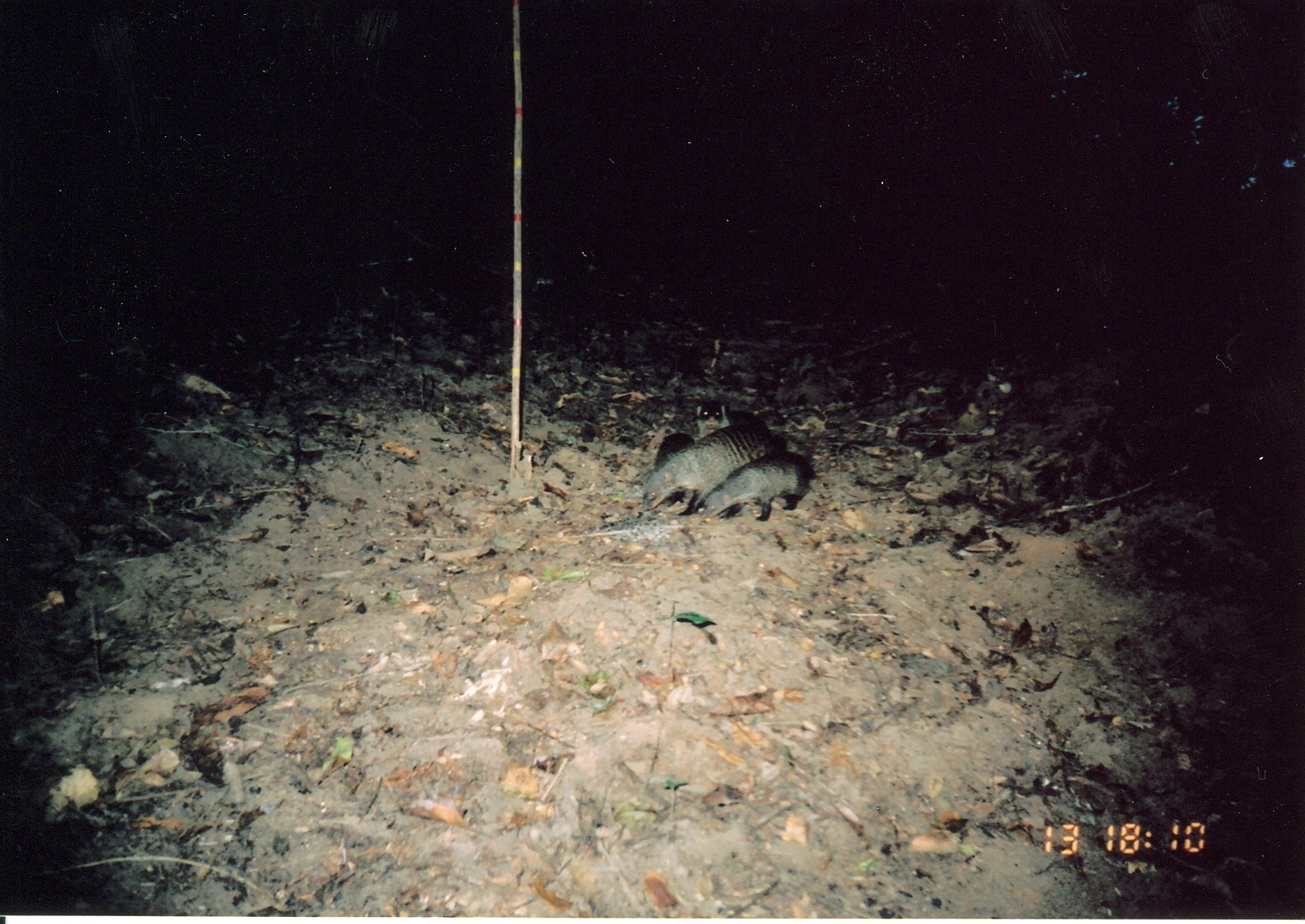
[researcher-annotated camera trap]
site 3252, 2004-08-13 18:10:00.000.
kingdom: Animalia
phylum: Chordata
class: Mammalia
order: Carnivora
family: Herpestidae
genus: Mungos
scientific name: Mungos mungo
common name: banded mongoose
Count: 2.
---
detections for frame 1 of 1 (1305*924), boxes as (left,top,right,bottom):
mungos mungo: (637,422,775,517); (698,450,817,522); (695,397,786,439); (651,432,696,472)